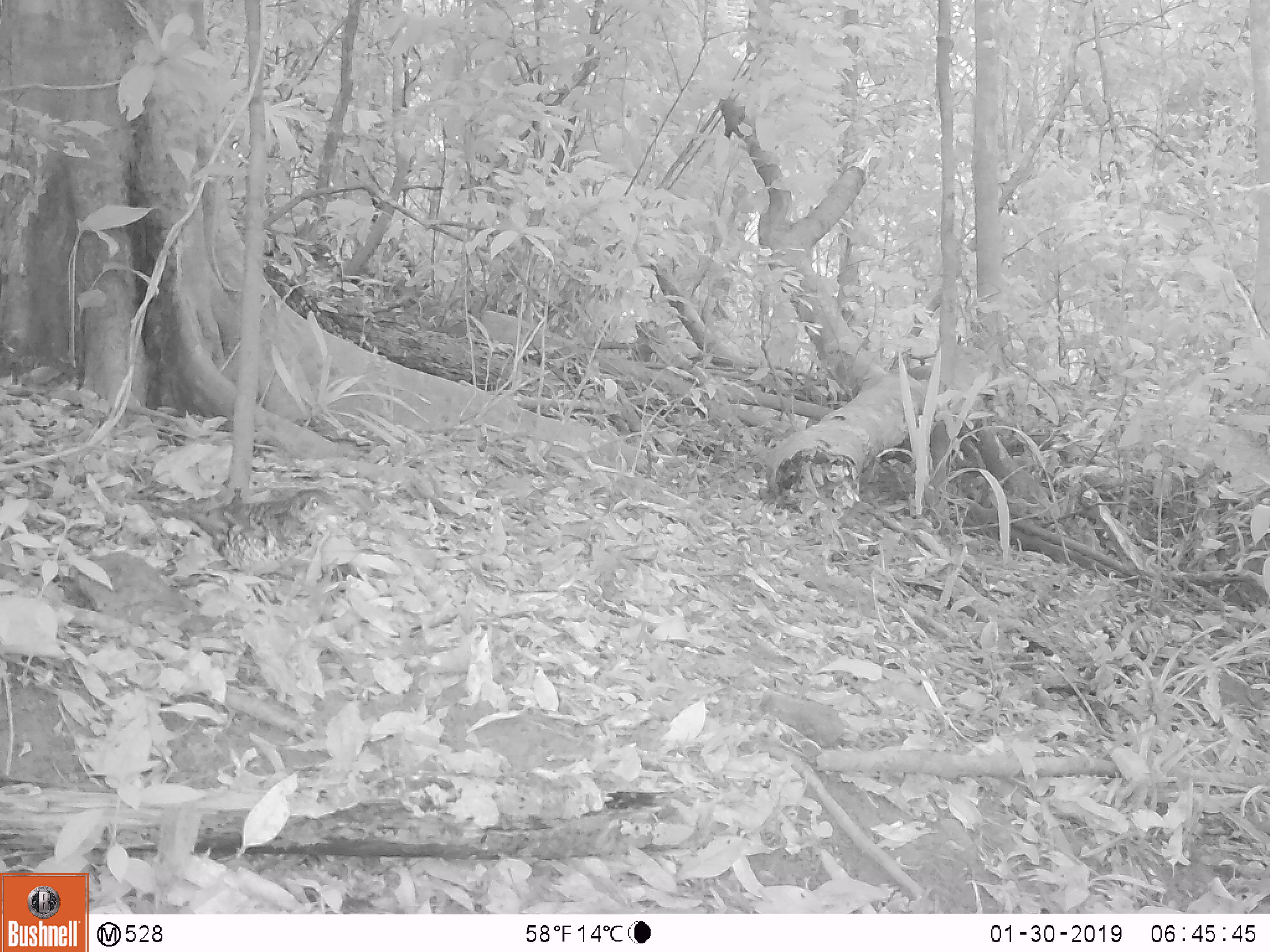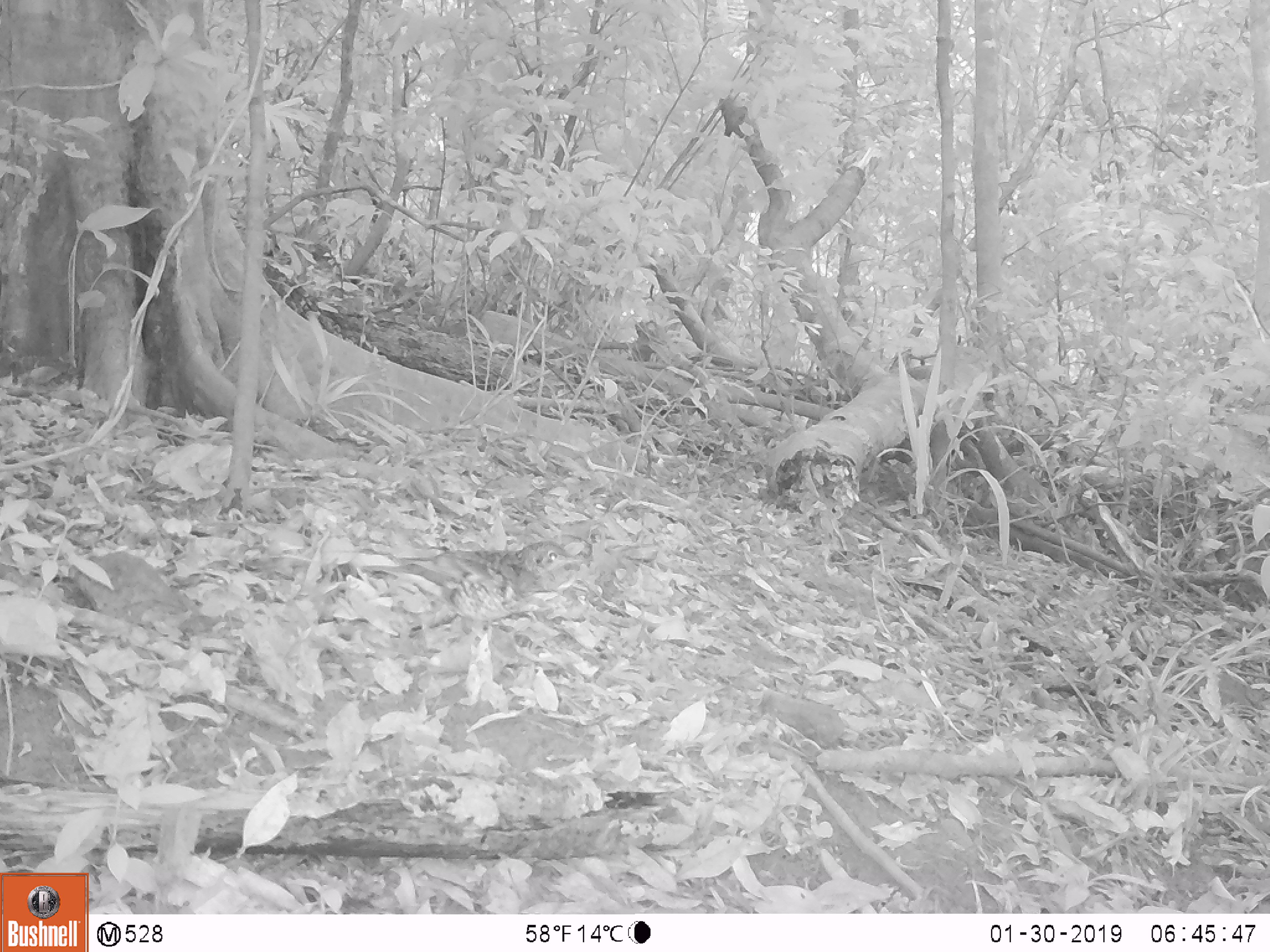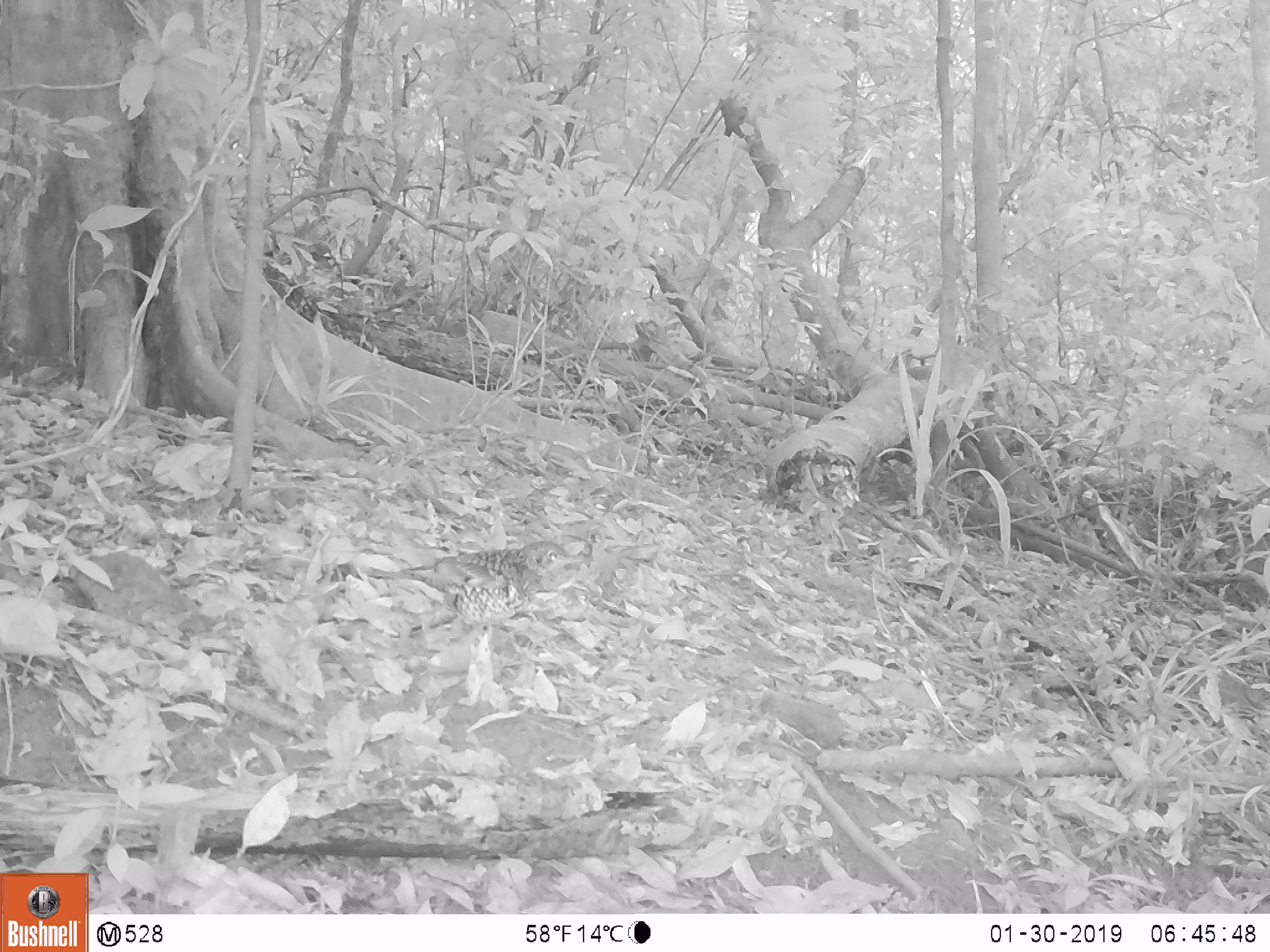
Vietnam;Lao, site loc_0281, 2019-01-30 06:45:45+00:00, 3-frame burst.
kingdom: Animalia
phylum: Chordata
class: Aves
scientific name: Aves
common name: bird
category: unidentified bird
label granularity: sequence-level